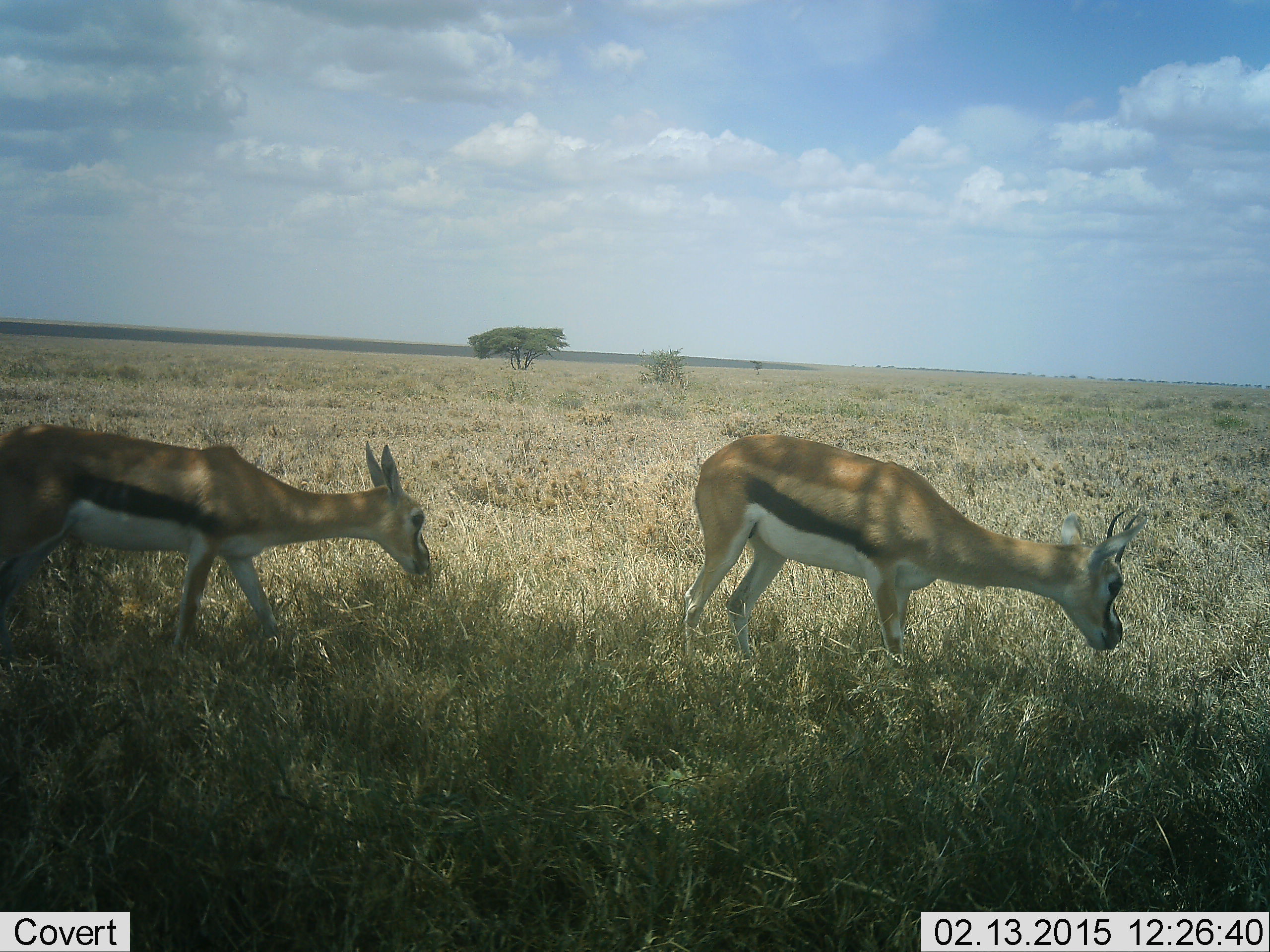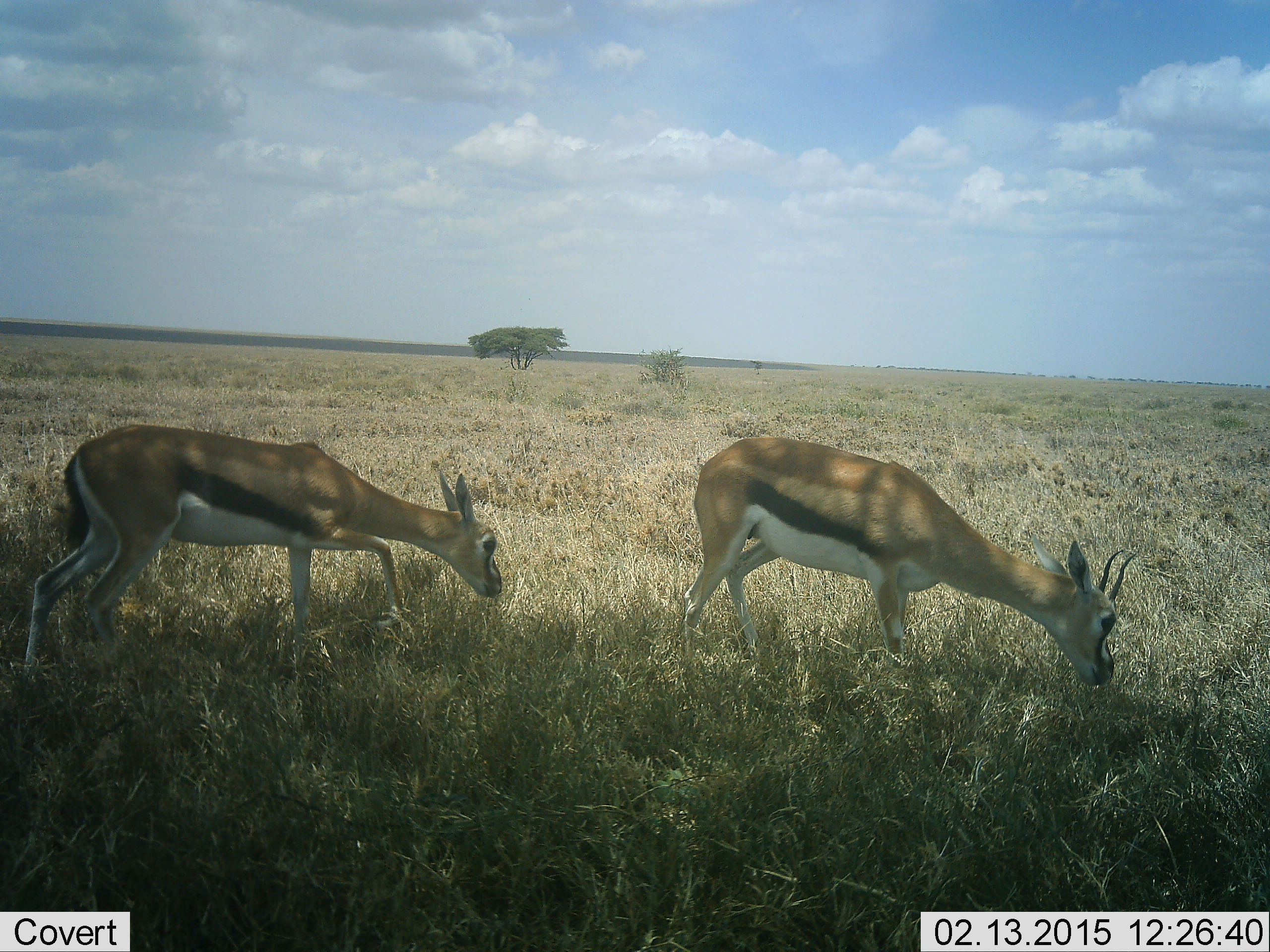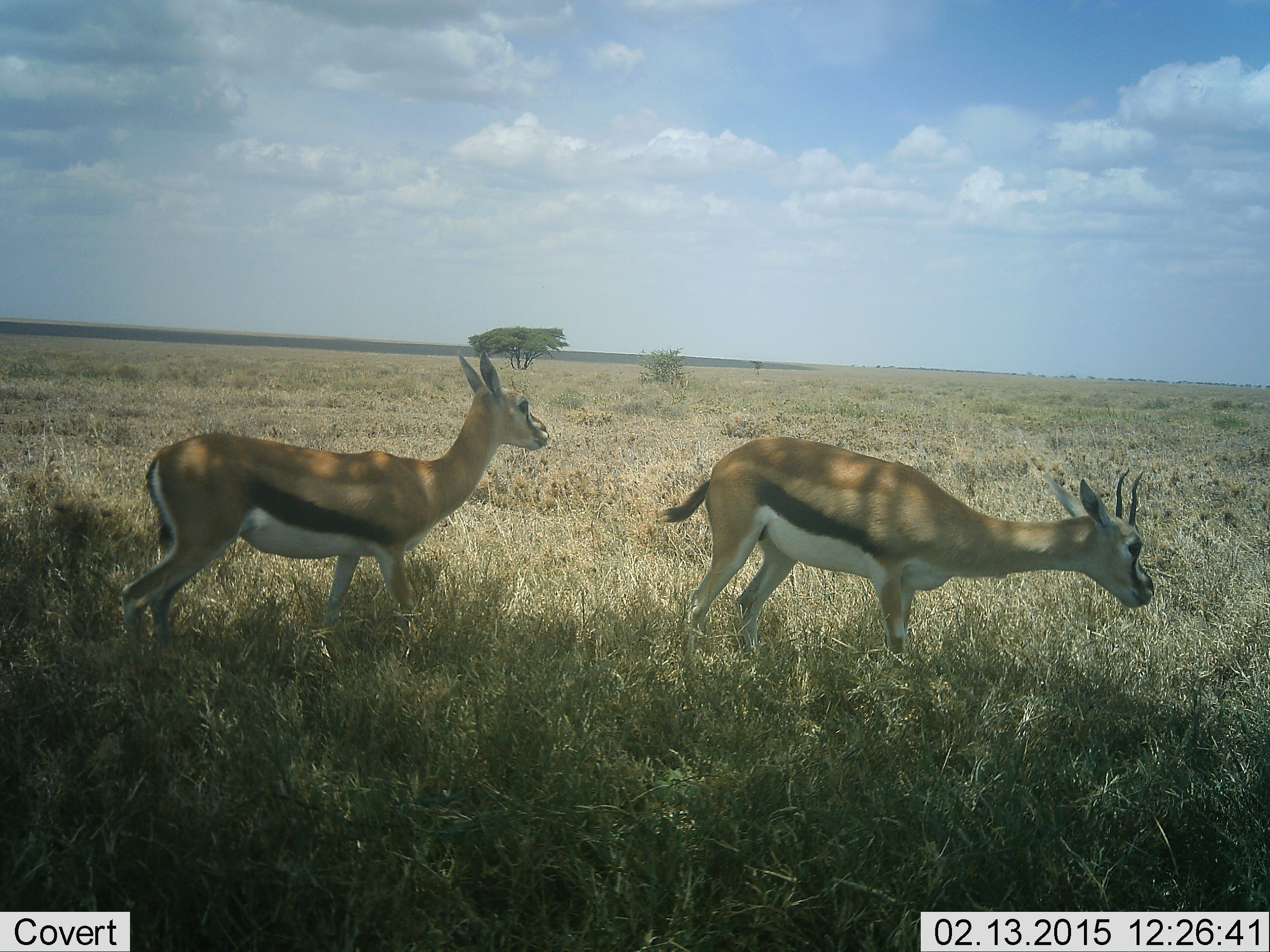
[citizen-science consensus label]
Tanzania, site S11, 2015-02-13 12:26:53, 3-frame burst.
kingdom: Animalia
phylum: Chordata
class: Mammalia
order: Artiodactyla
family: Bovidae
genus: Eudorcas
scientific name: Eudorcas thomsonii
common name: thomson's gazelle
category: gazellethomsons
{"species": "gazellethomsons (thomson's gazelle) (Eudorcas thomsonii)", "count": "2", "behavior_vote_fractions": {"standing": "30%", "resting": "0%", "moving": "50%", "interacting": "0%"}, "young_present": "0%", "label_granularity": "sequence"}